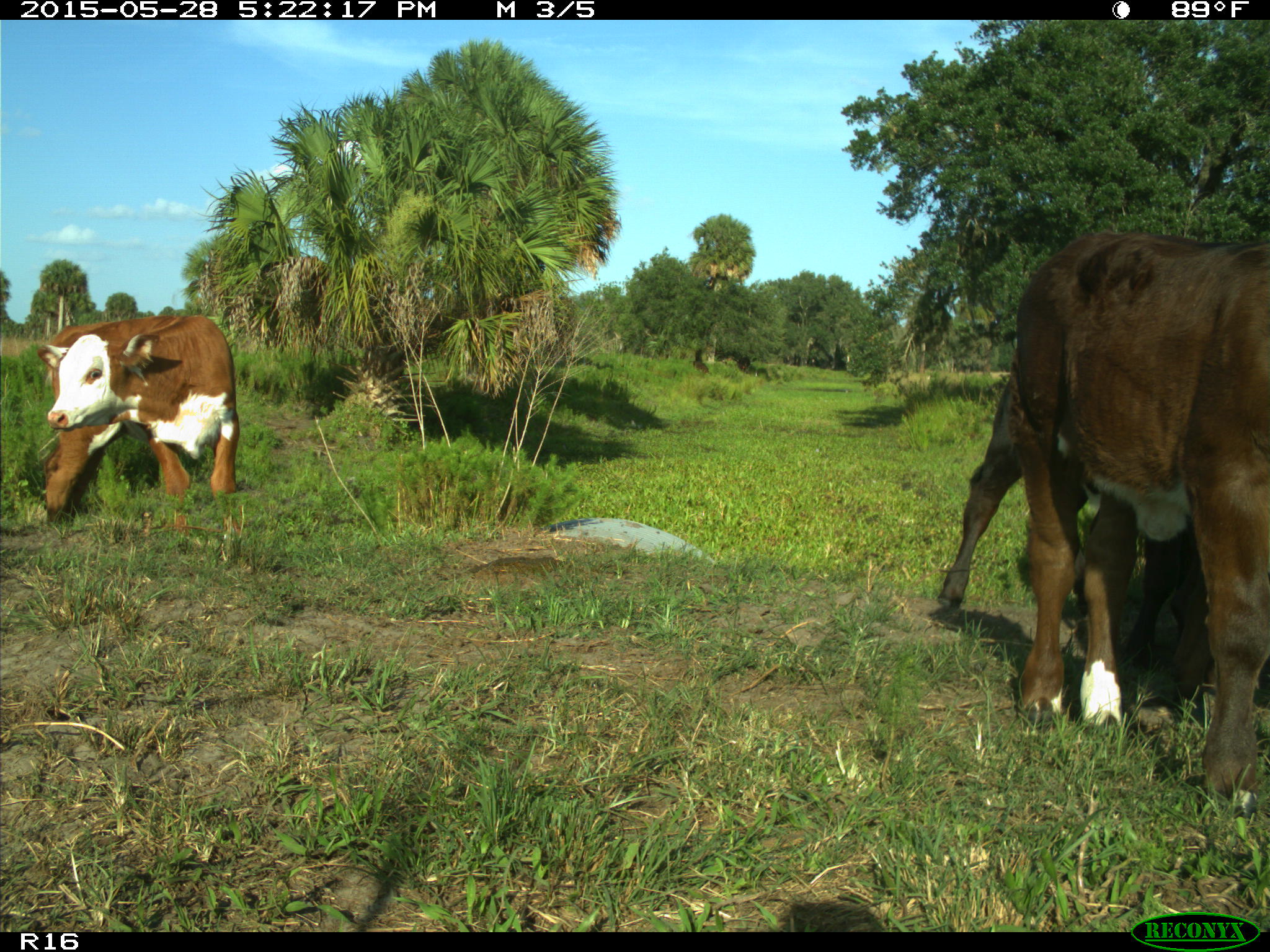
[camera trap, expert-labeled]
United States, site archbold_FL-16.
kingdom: Animalia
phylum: Chordata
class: Mammalia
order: Artiodactyla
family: Bovidae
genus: Bos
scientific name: Bos taurus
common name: domestic cow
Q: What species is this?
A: Bos taurus (domestic cow).